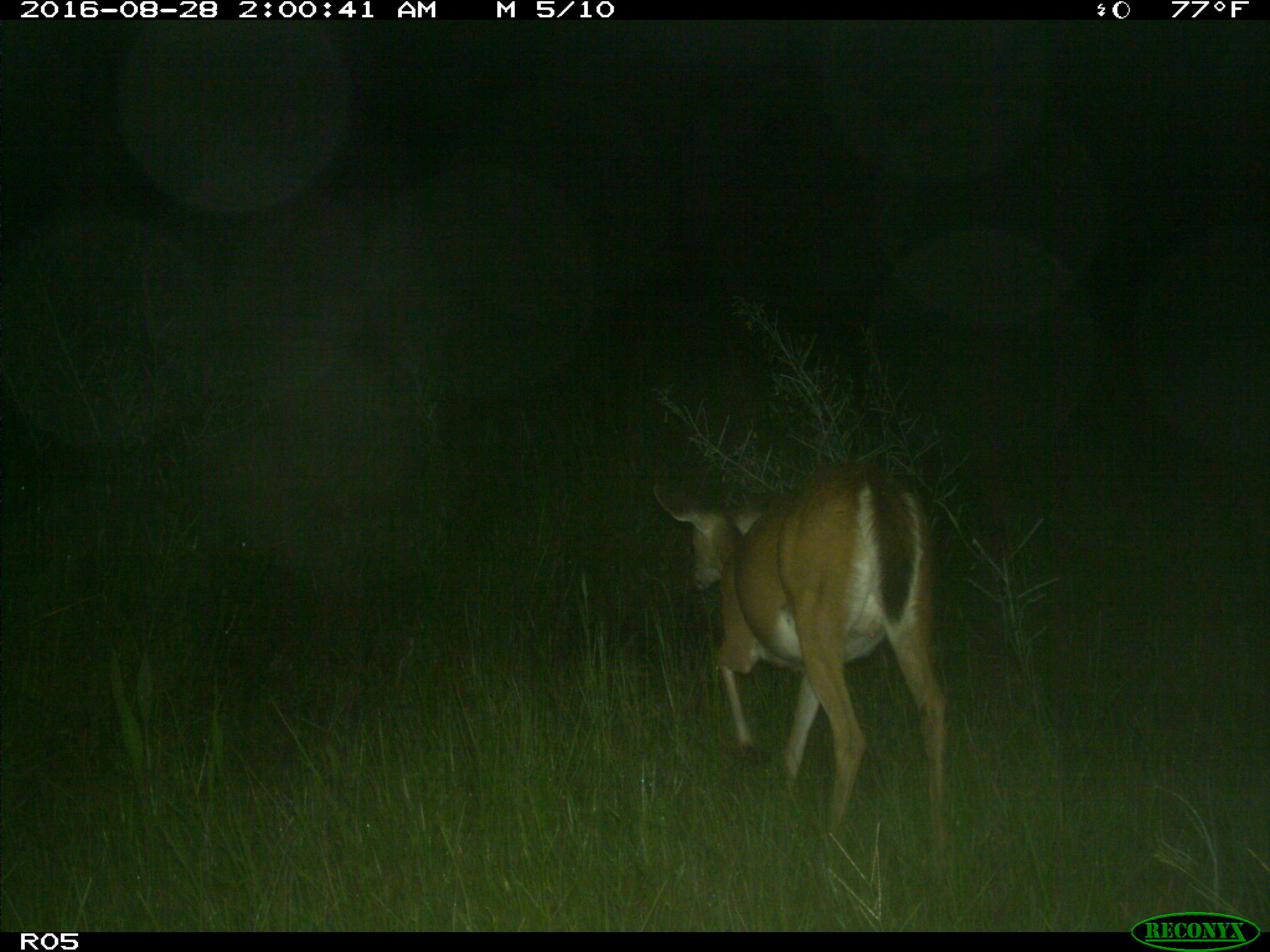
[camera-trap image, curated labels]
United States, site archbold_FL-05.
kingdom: Animalia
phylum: Chordata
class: Mammalia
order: Artiodactyla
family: Cervidae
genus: Odocoileus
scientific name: Odocoileus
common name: deer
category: unidentified deer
Unidentified deer (deer) (Odocoileus).